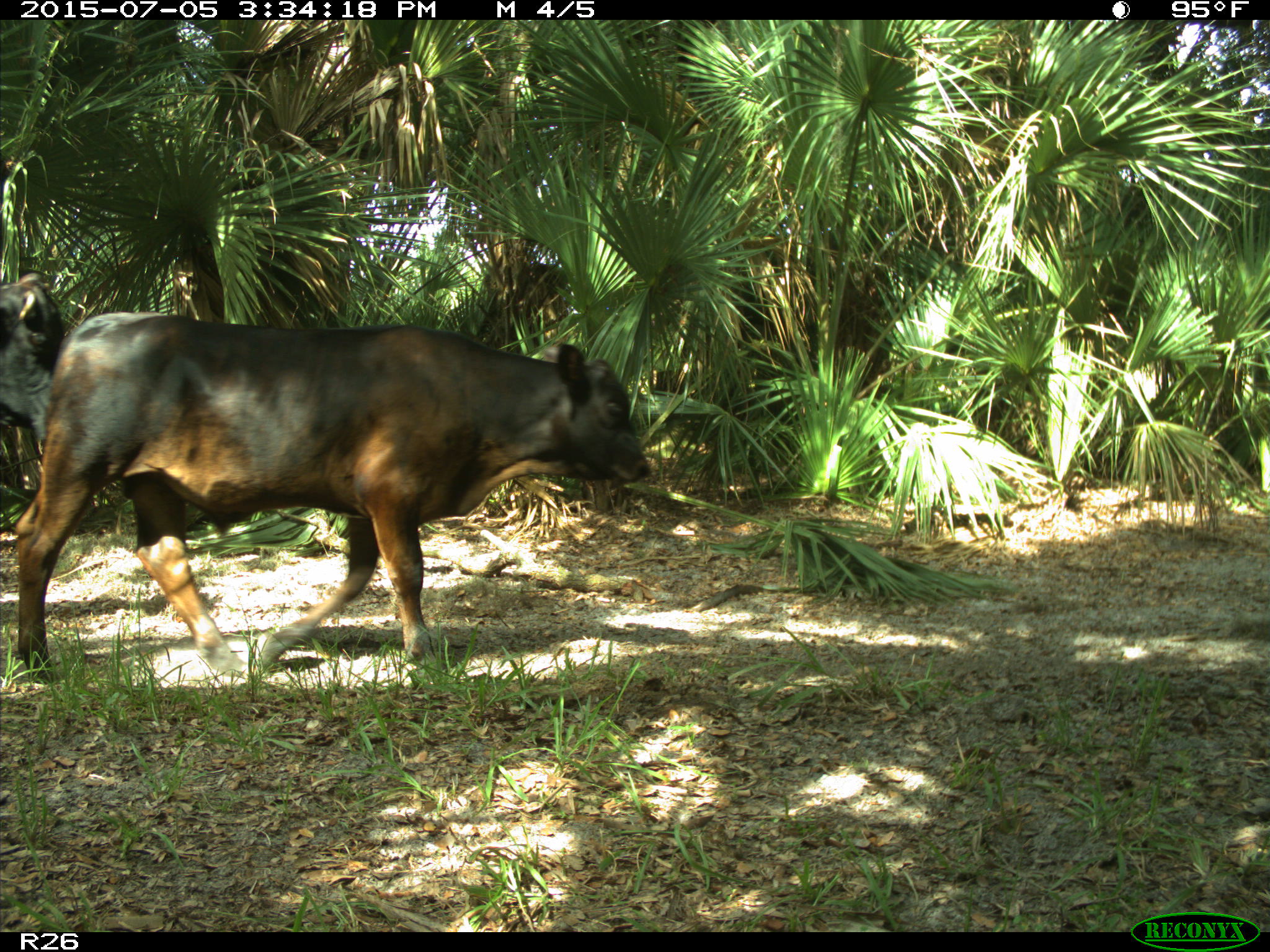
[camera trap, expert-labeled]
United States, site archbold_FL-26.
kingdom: Animalia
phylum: Chordata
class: Mammalia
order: Artiodactyla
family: Bovidae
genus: Bos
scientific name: Bos taurus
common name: domestic cow